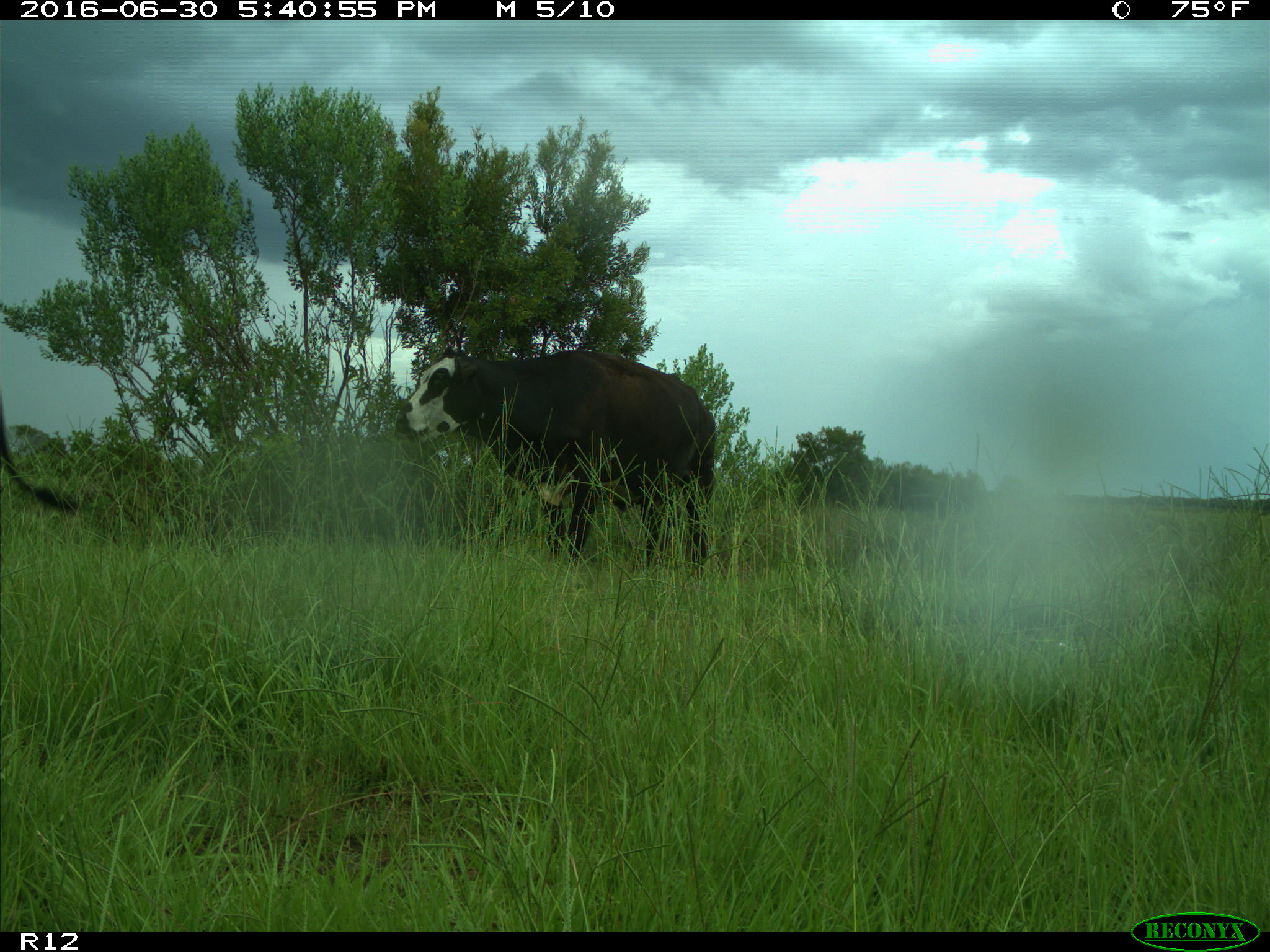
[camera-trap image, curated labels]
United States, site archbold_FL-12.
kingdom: Animalia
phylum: Chordata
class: Mammalia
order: Artiodactyla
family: Bovidae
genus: Bos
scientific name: Bos taurus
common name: domestic cow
Bos taurus (domestic cow).